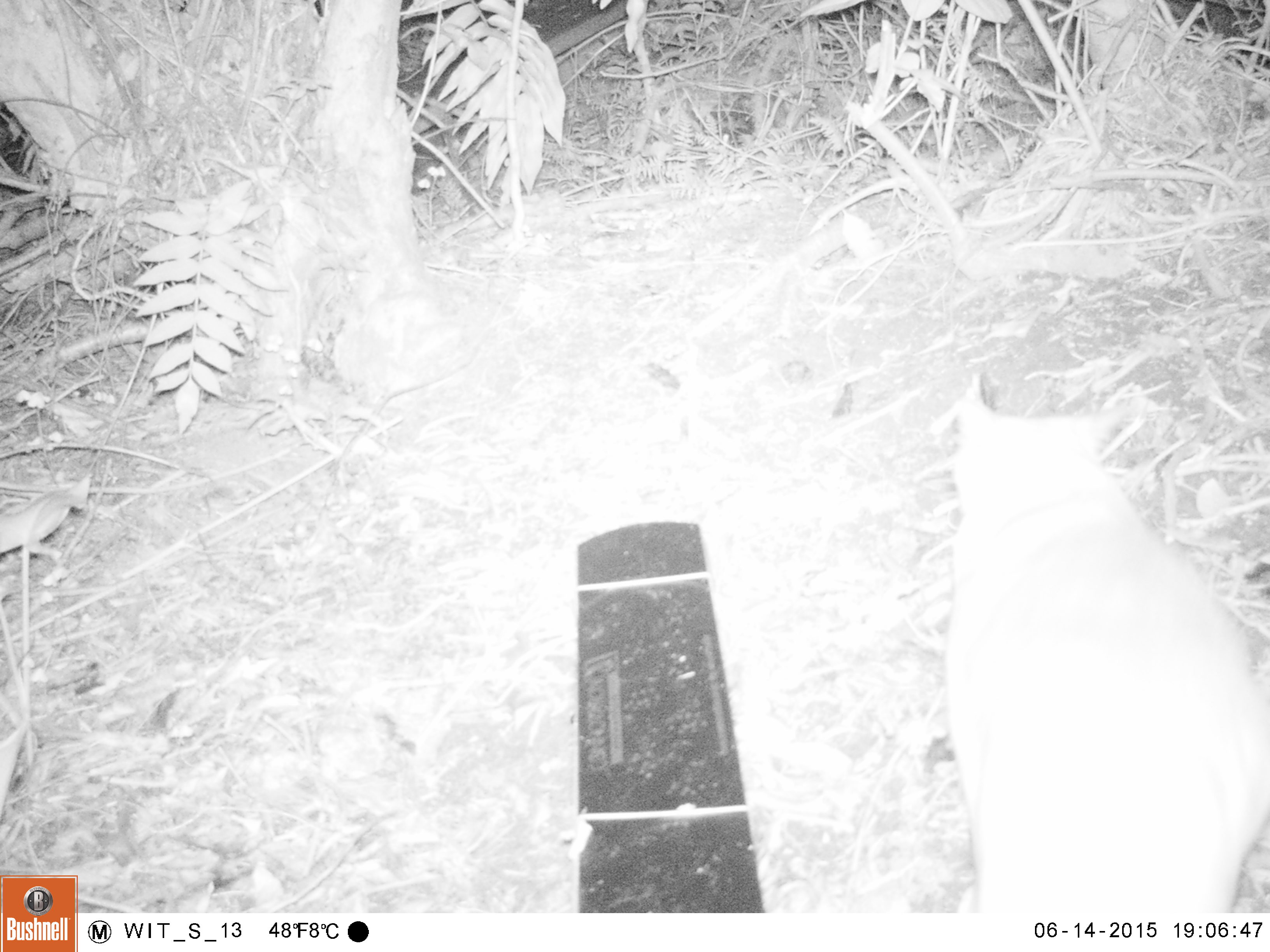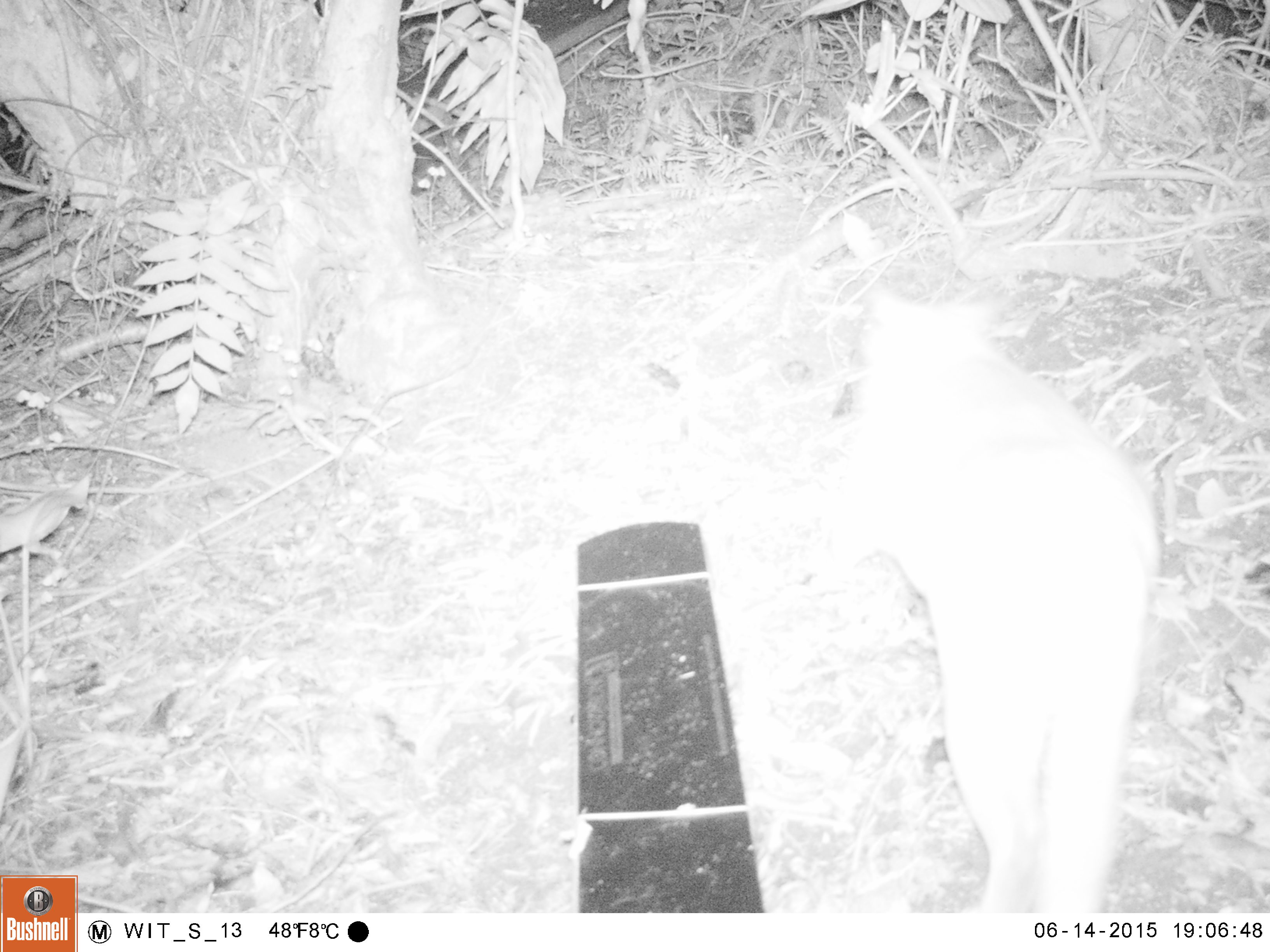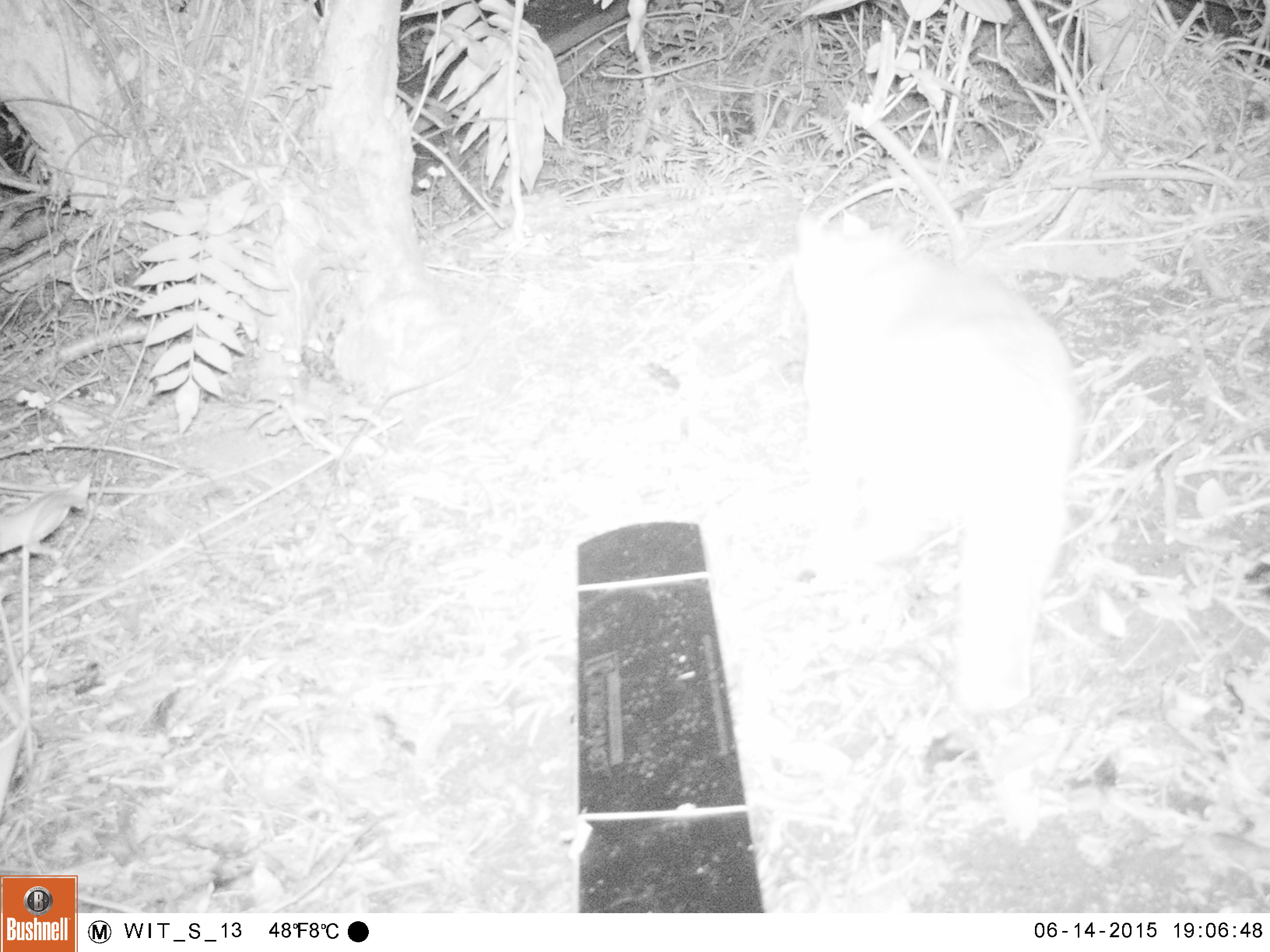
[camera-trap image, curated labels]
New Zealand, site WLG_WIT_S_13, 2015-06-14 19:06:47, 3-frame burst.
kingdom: Animalia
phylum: Chordata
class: Mammalia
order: Carnivora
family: Felidae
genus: Felis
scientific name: Felis catus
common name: domestic cat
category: cat